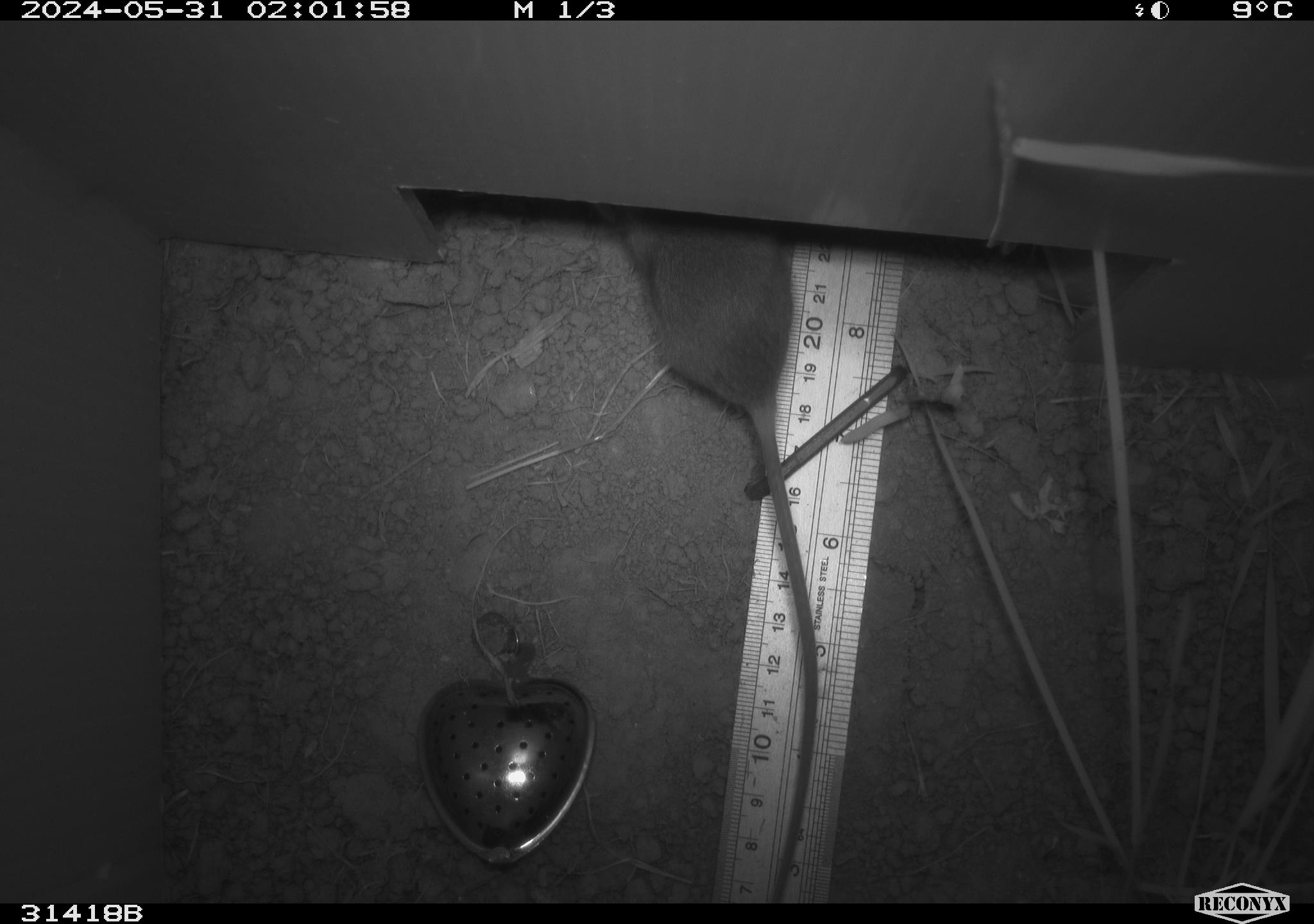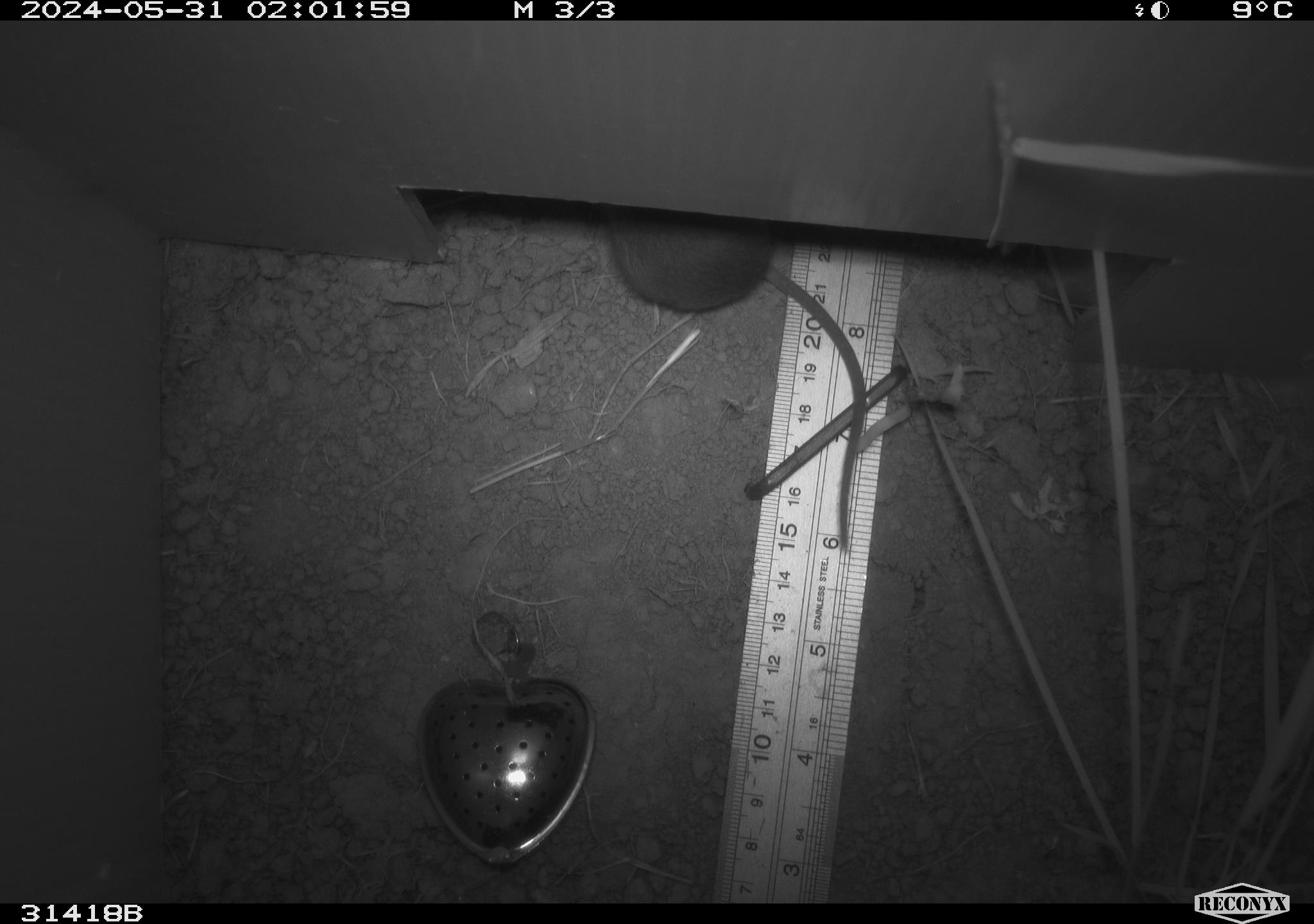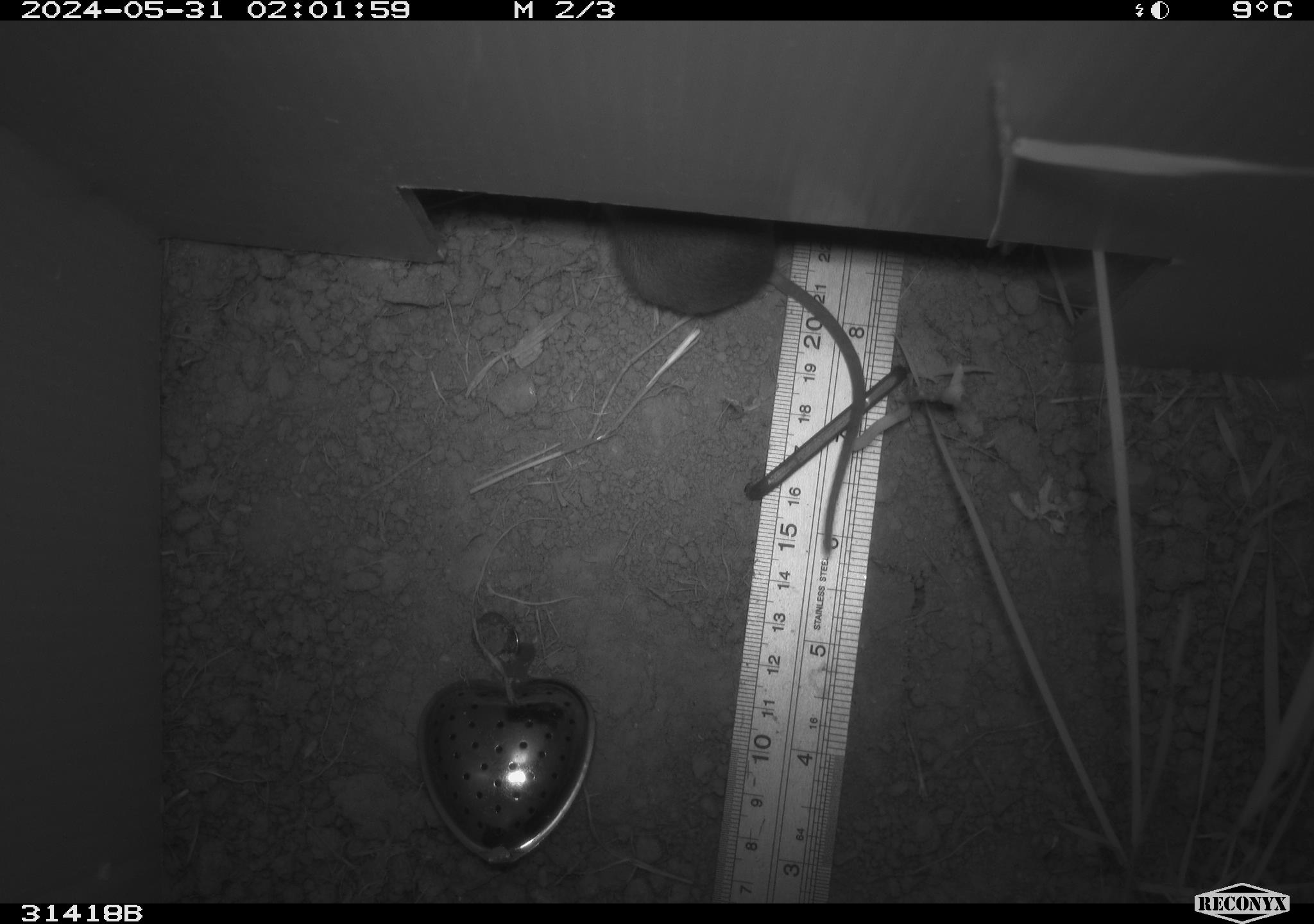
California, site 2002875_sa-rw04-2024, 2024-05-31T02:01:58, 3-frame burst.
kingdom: Animalia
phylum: Chordata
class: Mammalia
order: Rodentia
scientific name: Rodentia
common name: mouse species